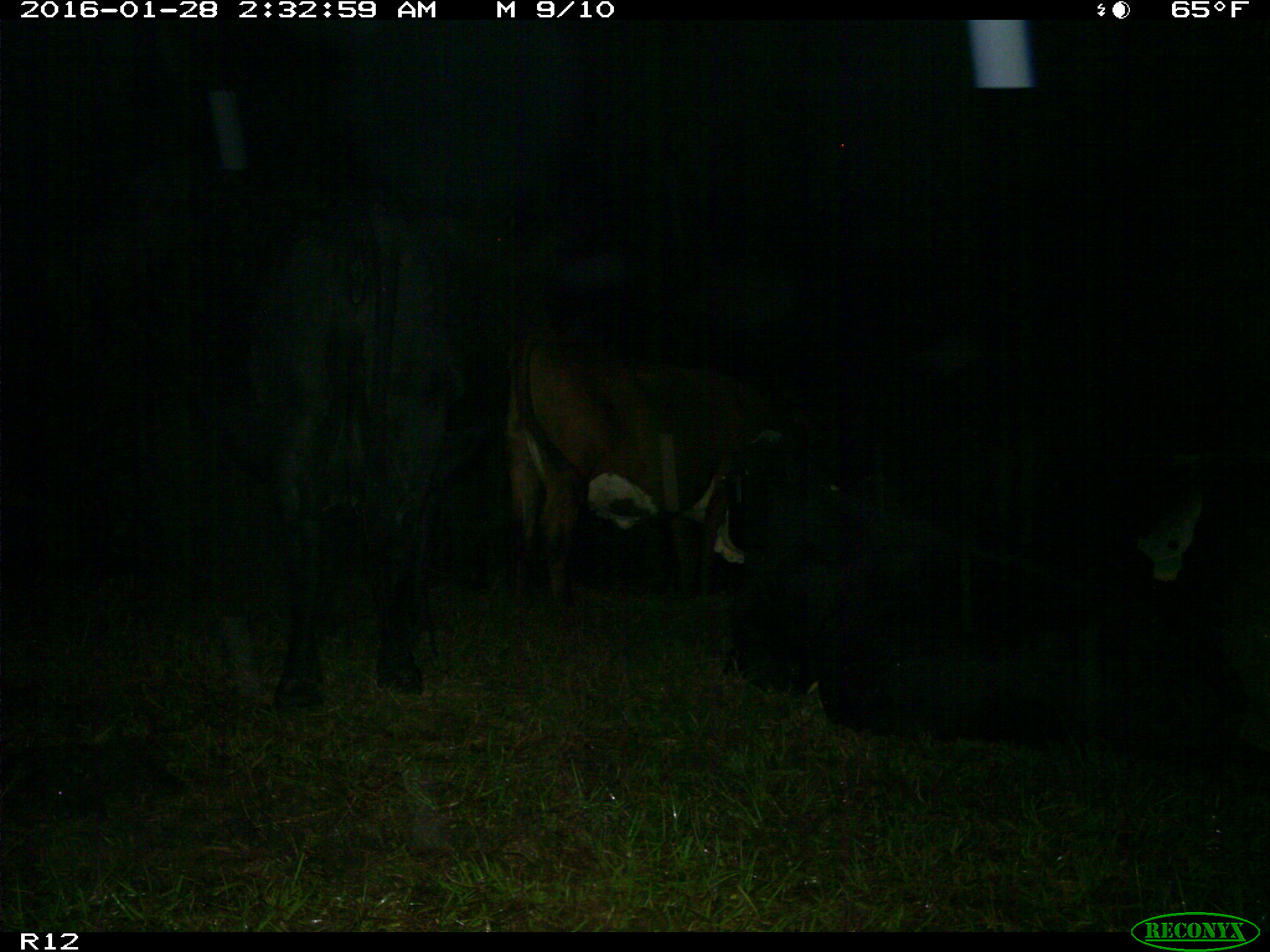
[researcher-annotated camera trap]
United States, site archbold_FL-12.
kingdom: Animalia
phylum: Chordata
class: Mammalia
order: Artiodactyla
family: Bovidae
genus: Bos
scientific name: Bos taurus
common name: domestic cow